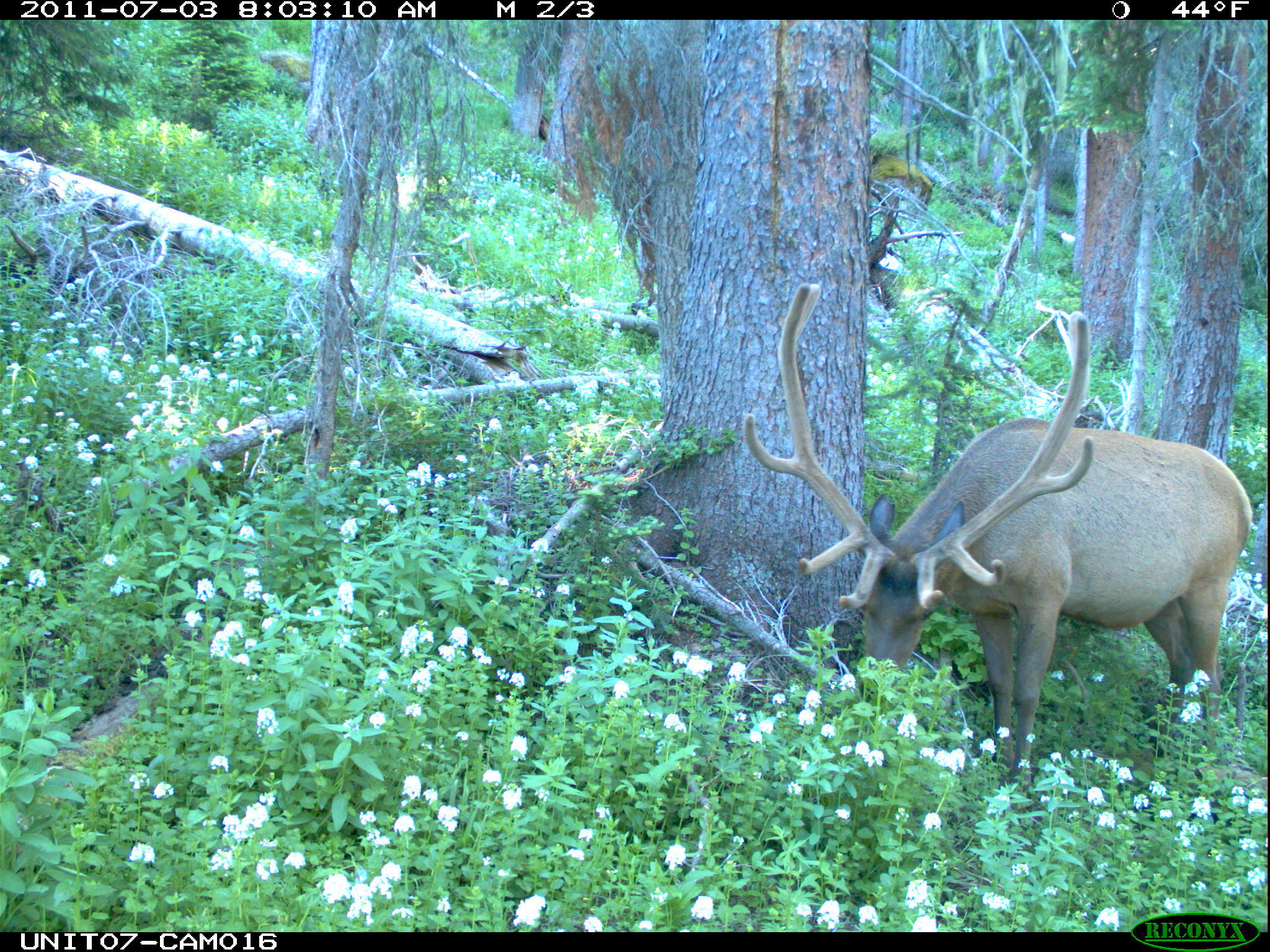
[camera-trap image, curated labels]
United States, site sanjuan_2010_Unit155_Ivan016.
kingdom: Animalia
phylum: Chordata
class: Mammalia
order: Artiodactyla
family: Cervidae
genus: Cervus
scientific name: Cervus elaphus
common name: red deer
Cervus elaphus (red deer).